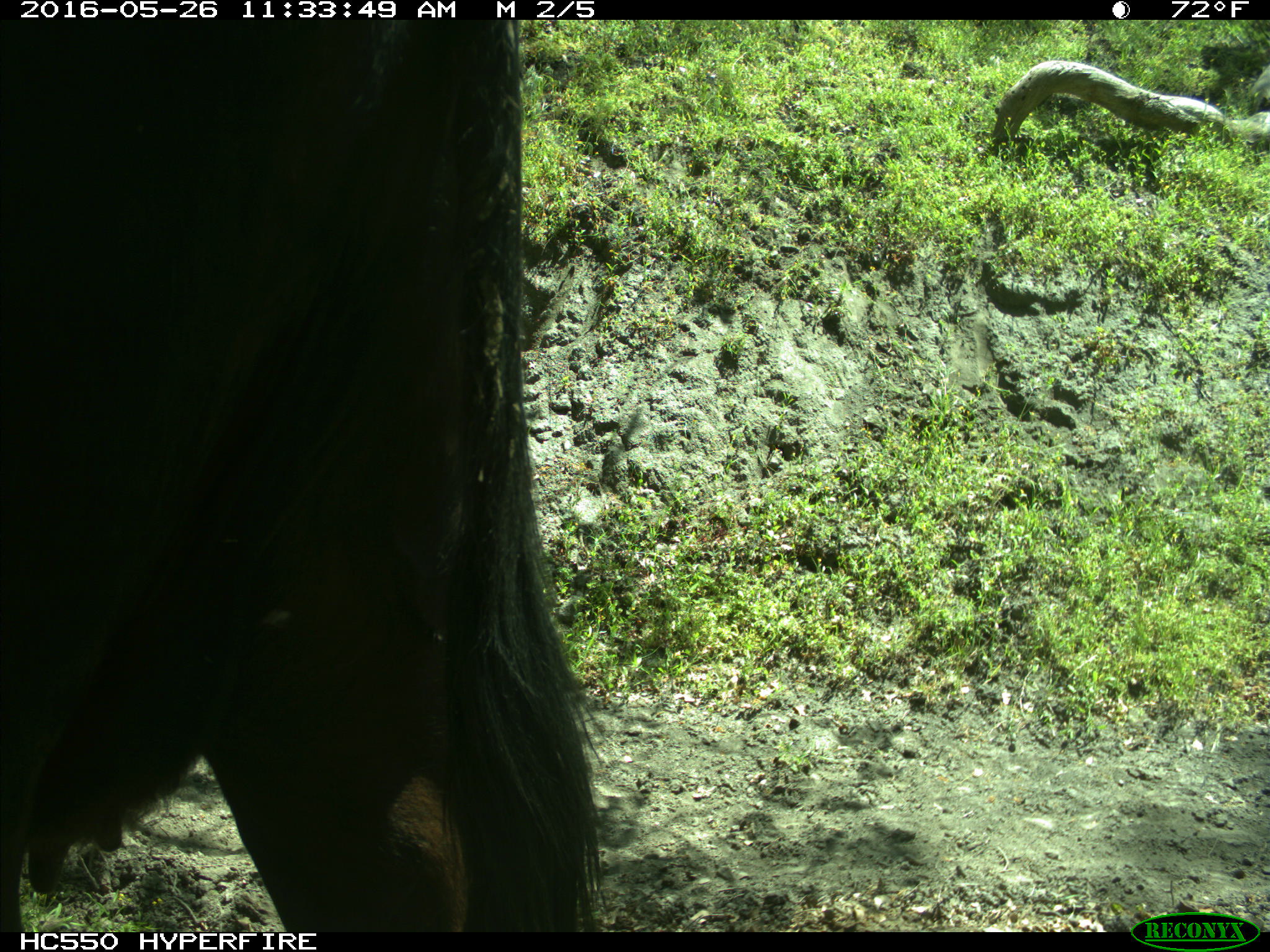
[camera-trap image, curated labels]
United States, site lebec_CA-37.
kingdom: Animalia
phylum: Chordata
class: Mammalia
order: Artiodactyla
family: Bovidae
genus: Bos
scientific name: Bos taurus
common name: domestic cow